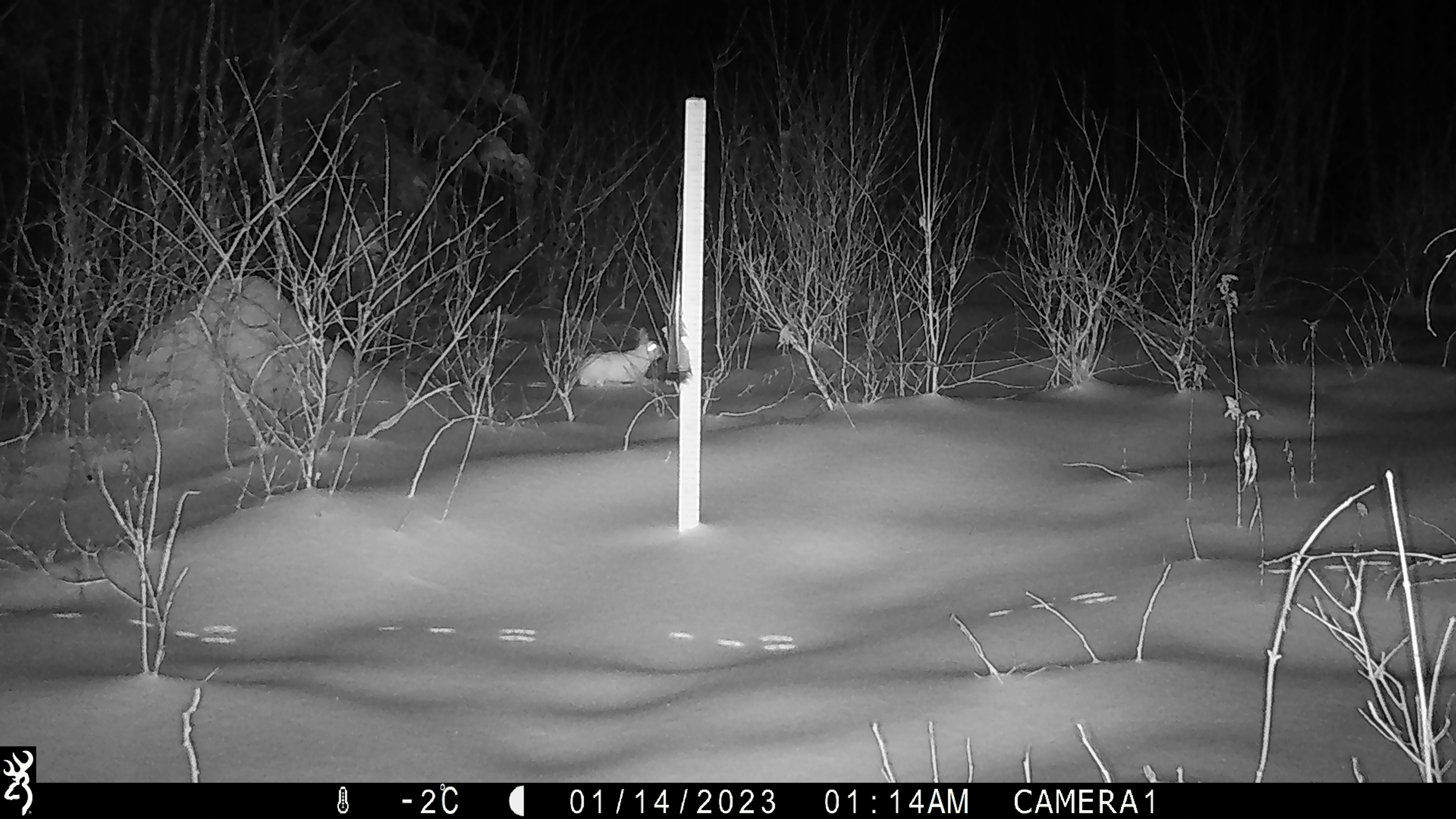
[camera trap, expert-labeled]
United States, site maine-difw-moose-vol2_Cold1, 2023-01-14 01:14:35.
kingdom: Animalia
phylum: Chordata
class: Mammalia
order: Lagomorpha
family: Leporidae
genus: Lepus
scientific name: Lepus americanus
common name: snowshoe hare